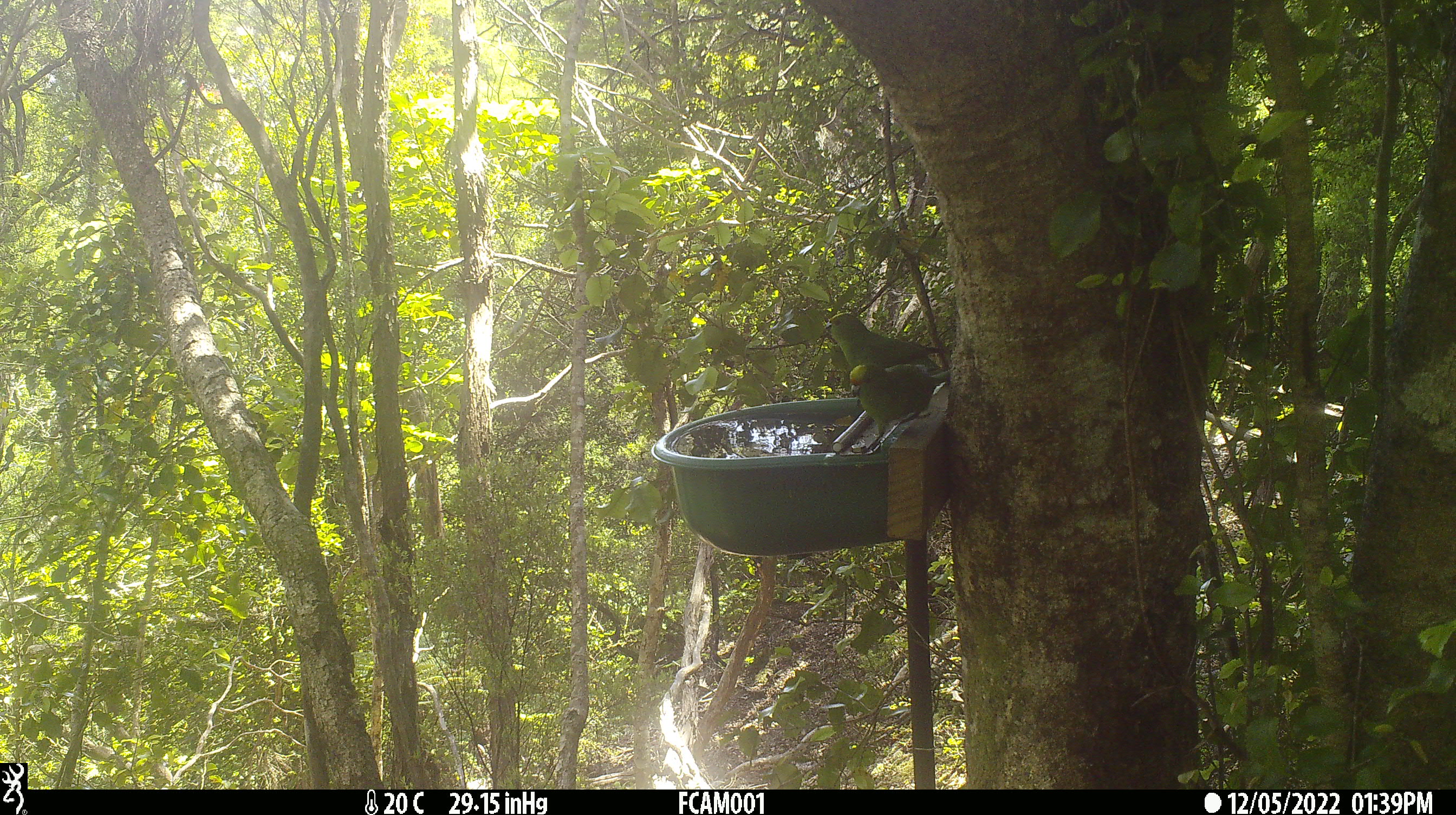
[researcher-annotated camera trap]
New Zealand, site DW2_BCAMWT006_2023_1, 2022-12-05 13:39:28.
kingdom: Animalia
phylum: Chordata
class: Aves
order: Psittaciformes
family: Psittaculidae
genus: Cyanoramphus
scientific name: Cyanoramphus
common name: parakeet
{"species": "parakeet (Cyanoramphus)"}